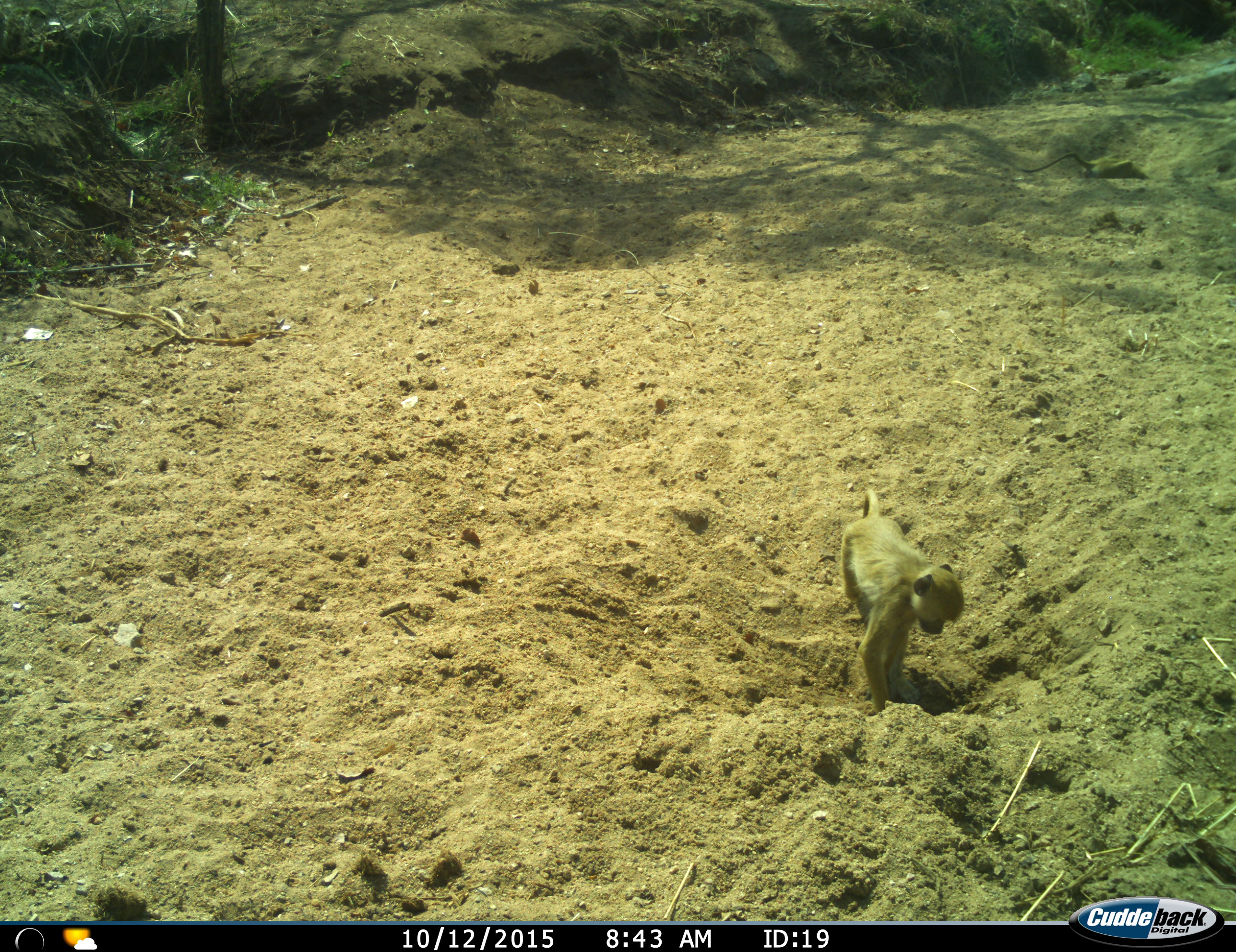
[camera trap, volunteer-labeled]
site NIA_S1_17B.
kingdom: Animalia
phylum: Chordata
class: Mammalia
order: Primates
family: Cercopithecidae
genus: Papio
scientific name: Papio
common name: baboon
Baboon (Papio), count 1. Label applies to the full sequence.